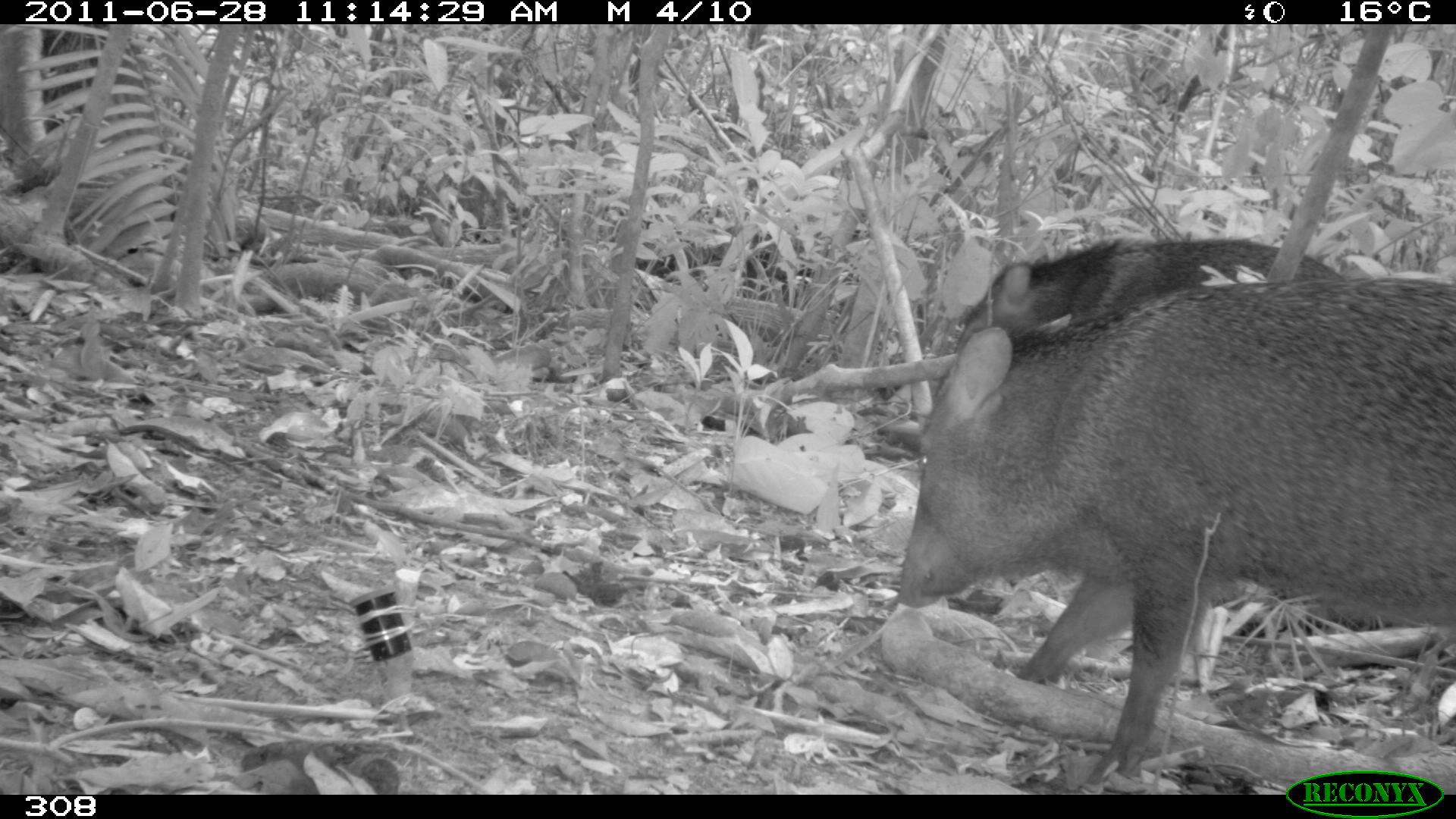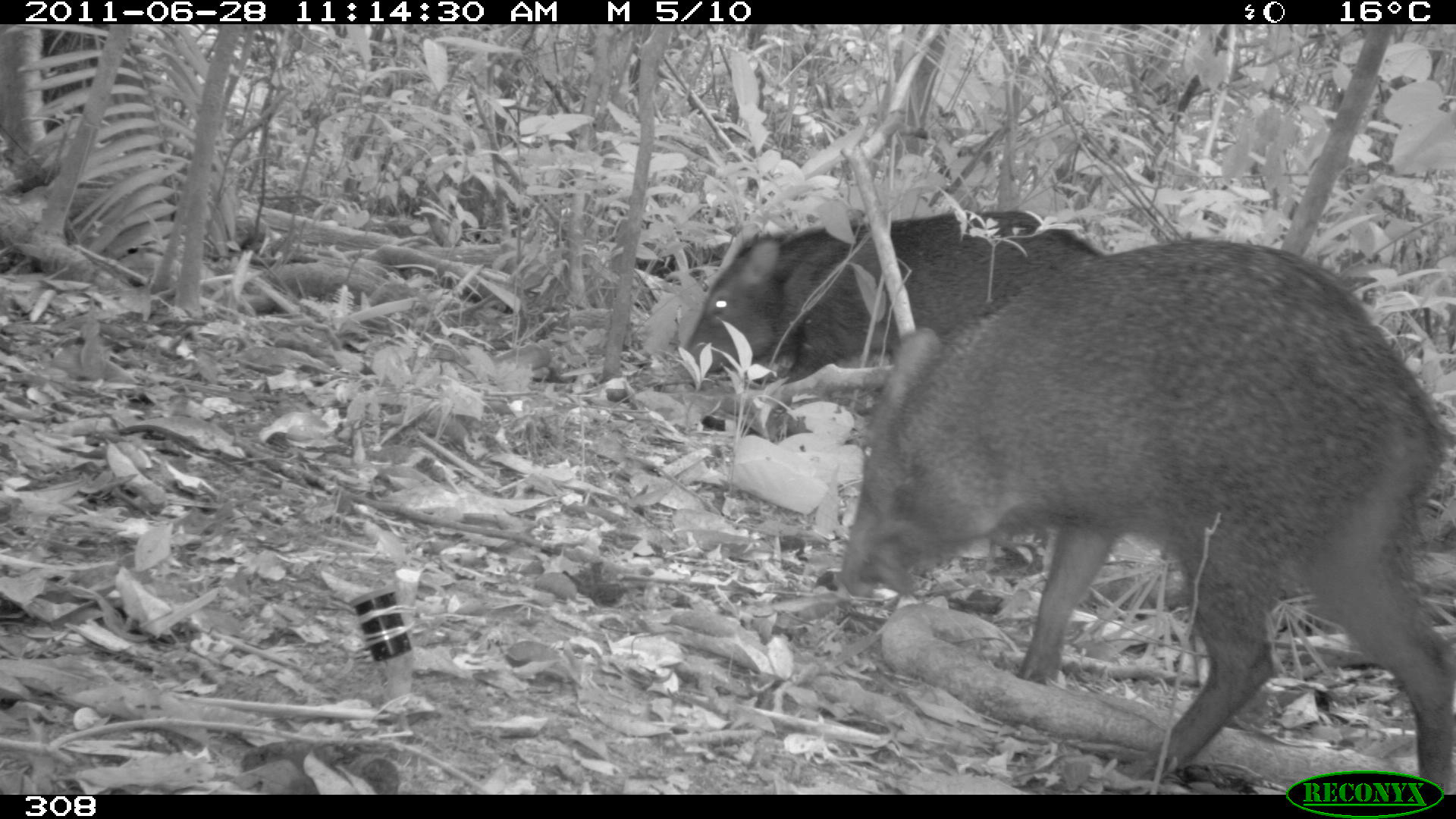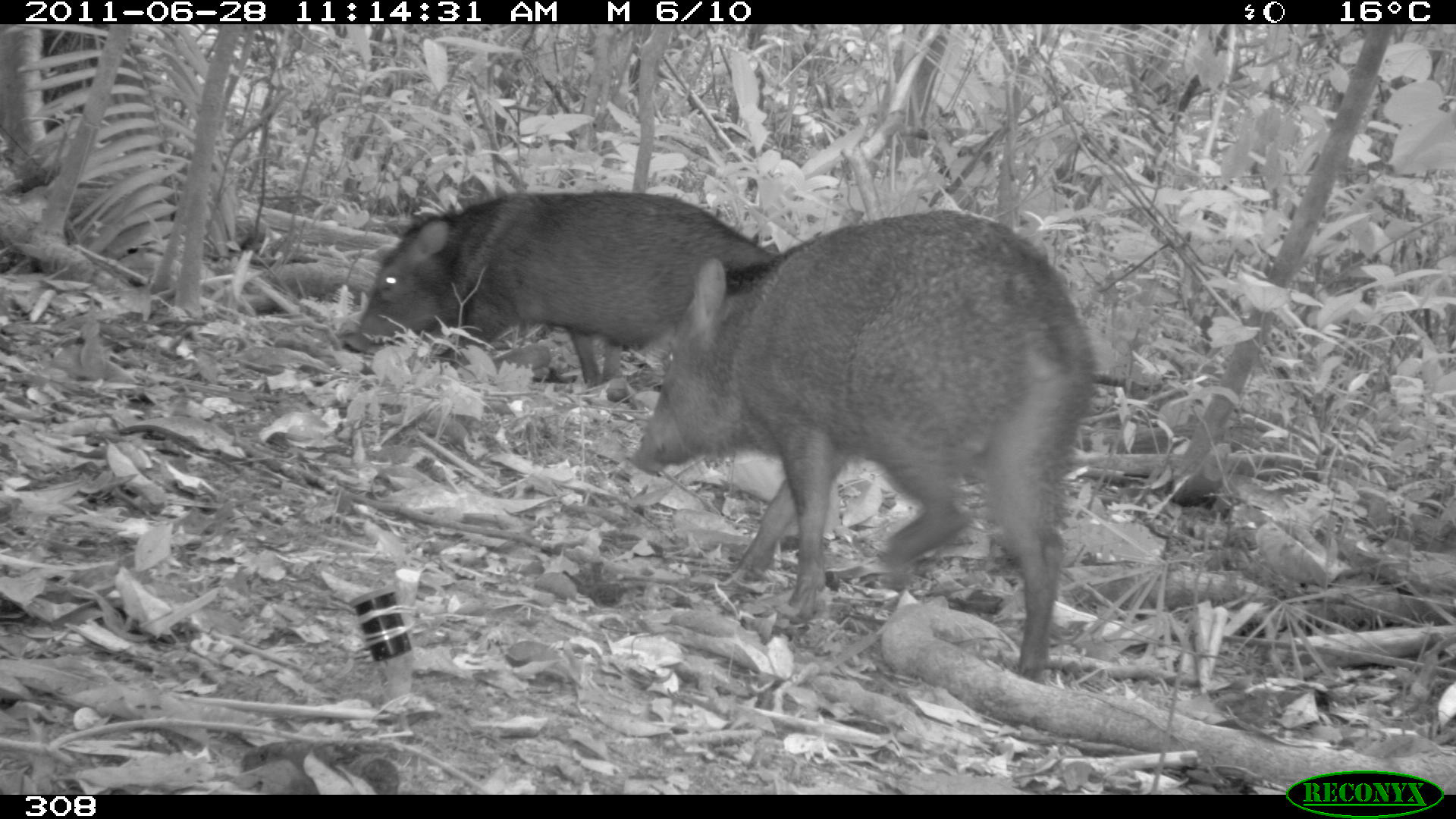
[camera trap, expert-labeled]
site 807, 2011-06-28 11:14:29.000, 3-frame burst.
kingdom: Animalia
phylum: Chordata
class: Mammalia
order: Artiodactyla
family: Tayassuidae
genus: Pecari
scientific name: Pecari tajacu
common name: collared peccary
Pecari tajacu (collared peccary).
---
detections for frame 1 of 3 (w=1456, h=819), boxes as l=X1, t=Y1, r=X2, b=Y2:
pecari tajacu: l=893, t=270, r=1449, b=787; l=953, t=238, r=1345, b=357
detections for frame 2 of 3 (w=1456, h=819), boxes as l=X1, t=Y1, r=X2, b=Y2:
pecari tajacu: l=829, t=233, r=1456, b=791; l=677, t=207, r=1104, b=435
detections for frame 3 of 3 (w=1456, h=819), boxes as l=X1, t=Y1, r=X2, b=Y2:
pecari tajacu: l=633, t=207, r=1098, b=681; l=353, t=190, r=776, b=391